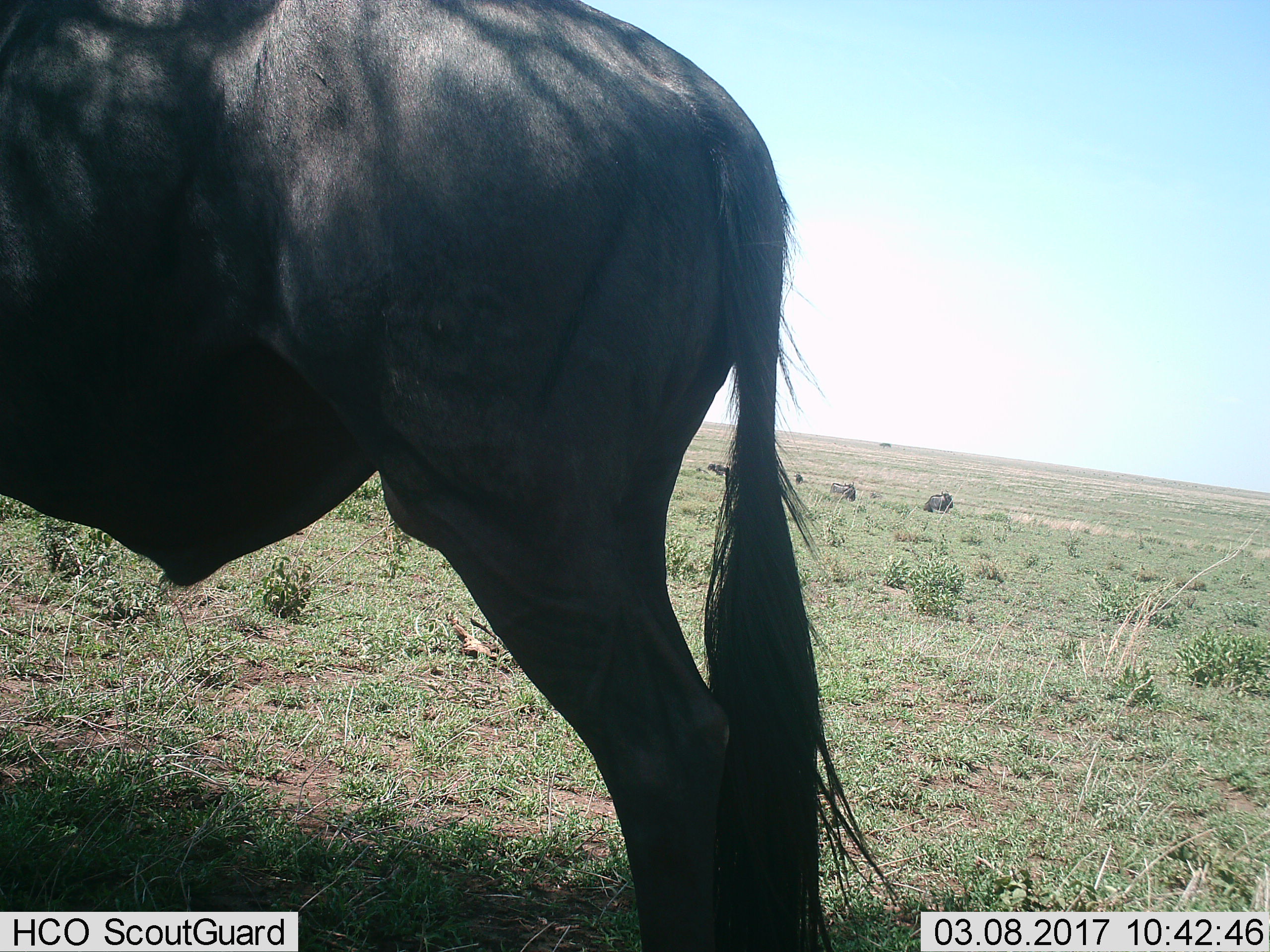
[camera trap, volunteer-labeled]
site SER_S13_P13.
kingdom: Animalia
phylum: Chordata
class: Mammalia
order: Artiodactyla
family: Bovidae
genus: Connochaetes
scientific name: Connochaetes taurinus taurinus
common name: blue wildebeest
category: wildebeestblue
Wildebeestblue (blue wildebeest) (Connochaetes taurinus taurinus), count 5. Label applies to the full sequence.